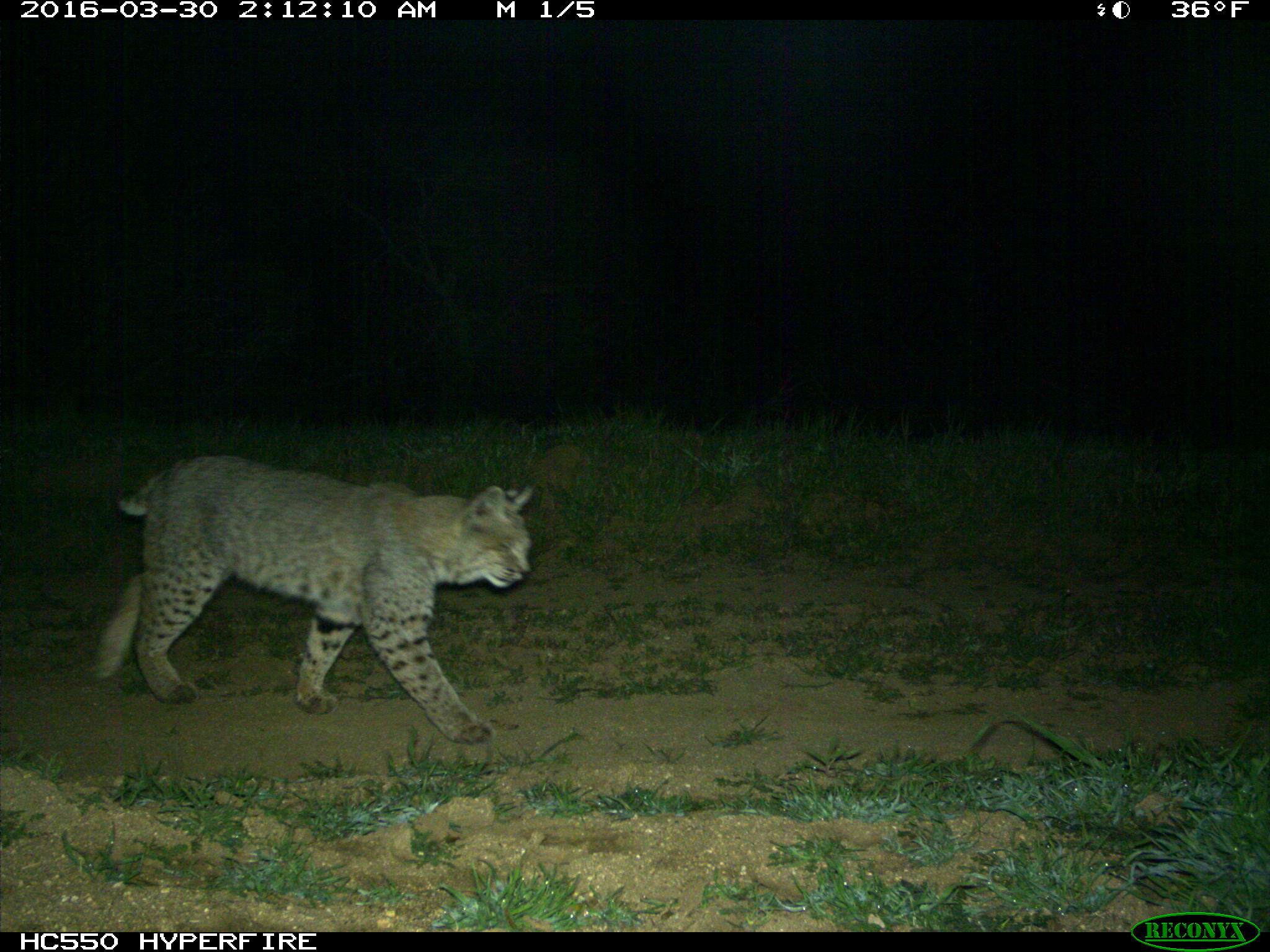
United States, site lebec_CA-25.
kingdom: Animalia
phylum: Chordata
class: Mammalia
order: Carnivora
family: Felidae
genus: Lynx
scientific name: Lynx rufus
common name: bobcat